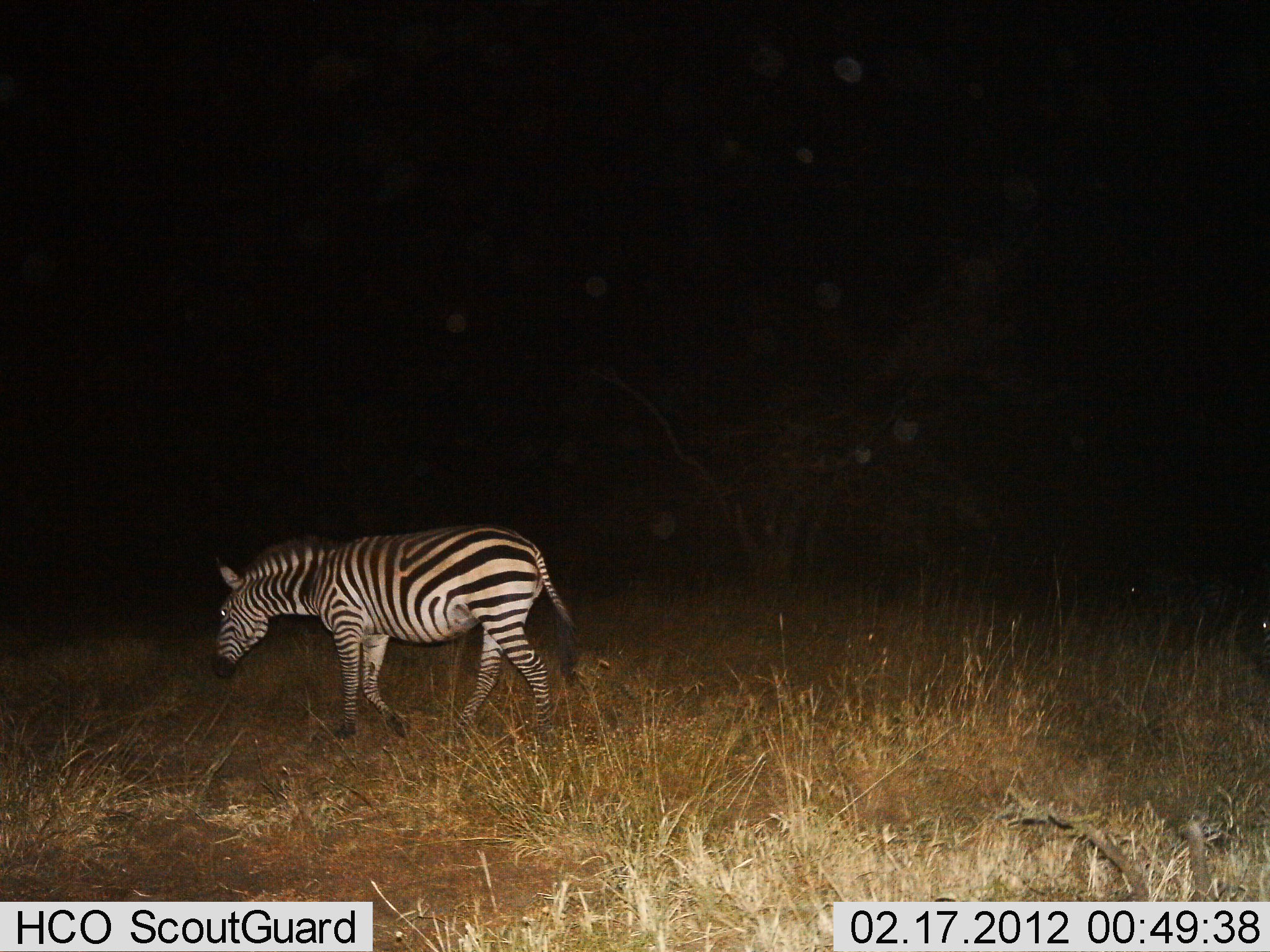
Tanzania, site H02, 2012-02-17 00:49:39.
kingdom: Animalia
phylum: Chordata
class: Mammalia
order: Perissodactyla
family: Equidae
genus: Equus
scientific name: Equus quagga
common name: plains zebra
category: zebra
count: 1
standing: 0%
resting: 0%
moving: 93%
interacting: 0%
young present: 0%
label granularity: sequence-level